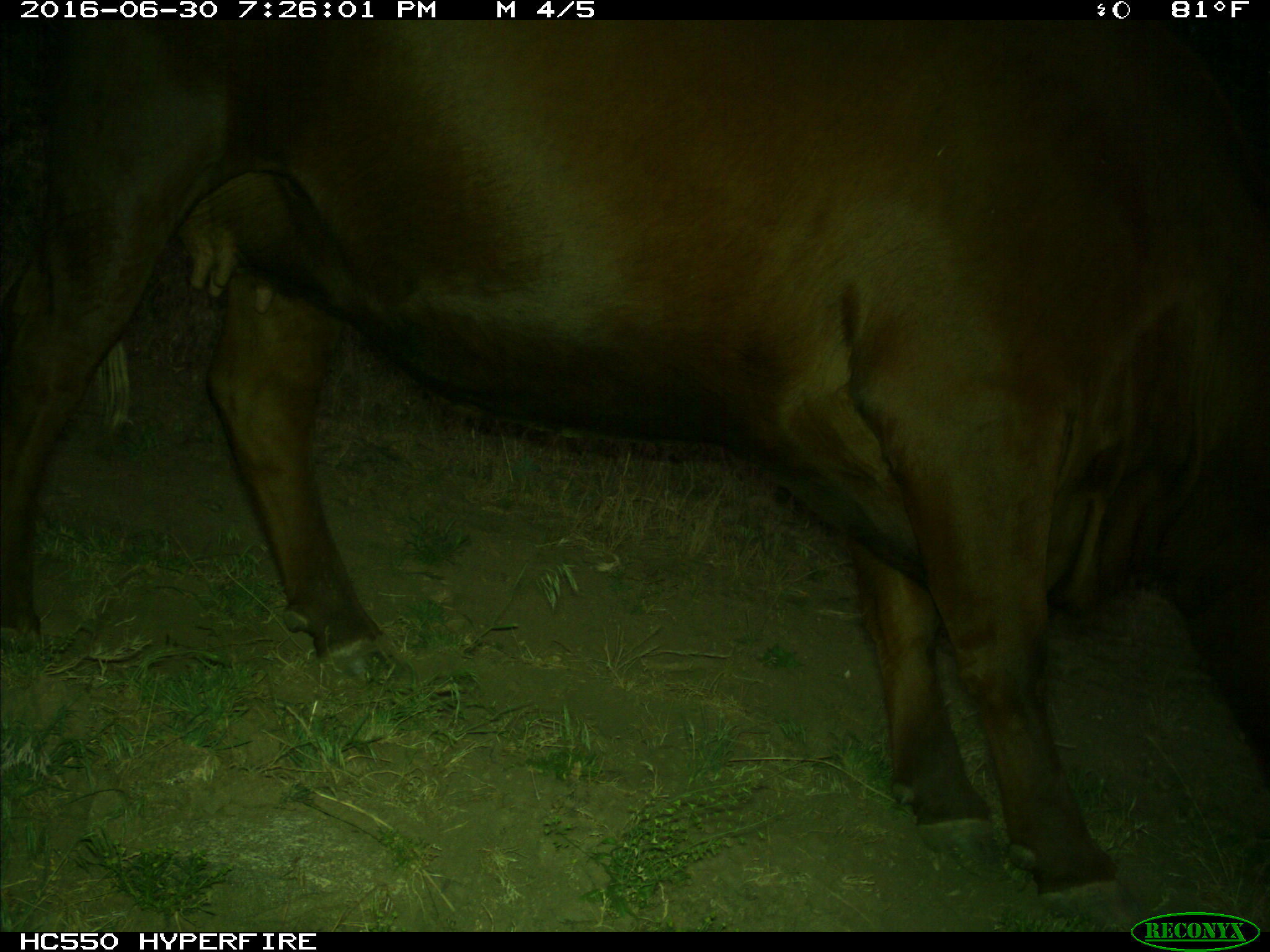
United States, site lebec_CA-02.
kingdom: Animalia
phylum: Chordata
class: Mammalia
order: Artiodactyla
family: Bovidae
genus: Bos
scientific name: Bos taurus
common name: domestic cow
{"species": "Bos taurus (domestic cow)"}